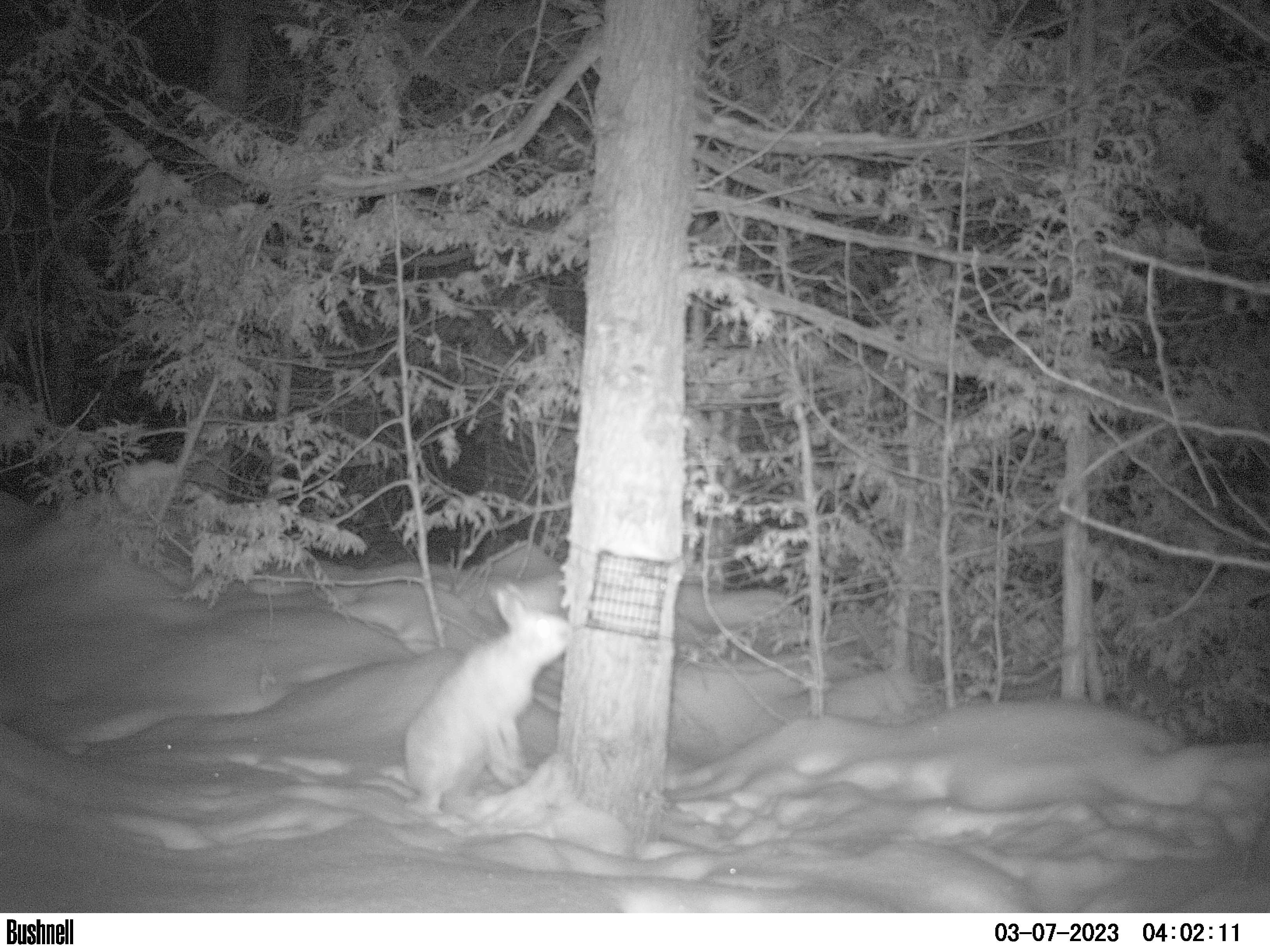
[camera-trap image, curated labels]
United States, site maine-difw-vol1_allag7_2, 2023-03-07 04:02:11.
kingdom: Animalia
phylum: Chordata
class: Mammalia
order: Lagomorpha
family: Leporidae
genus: Lepus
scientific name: Lepus americanus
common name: snowshoe hare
Snowshoe hare (Lepus americanus).